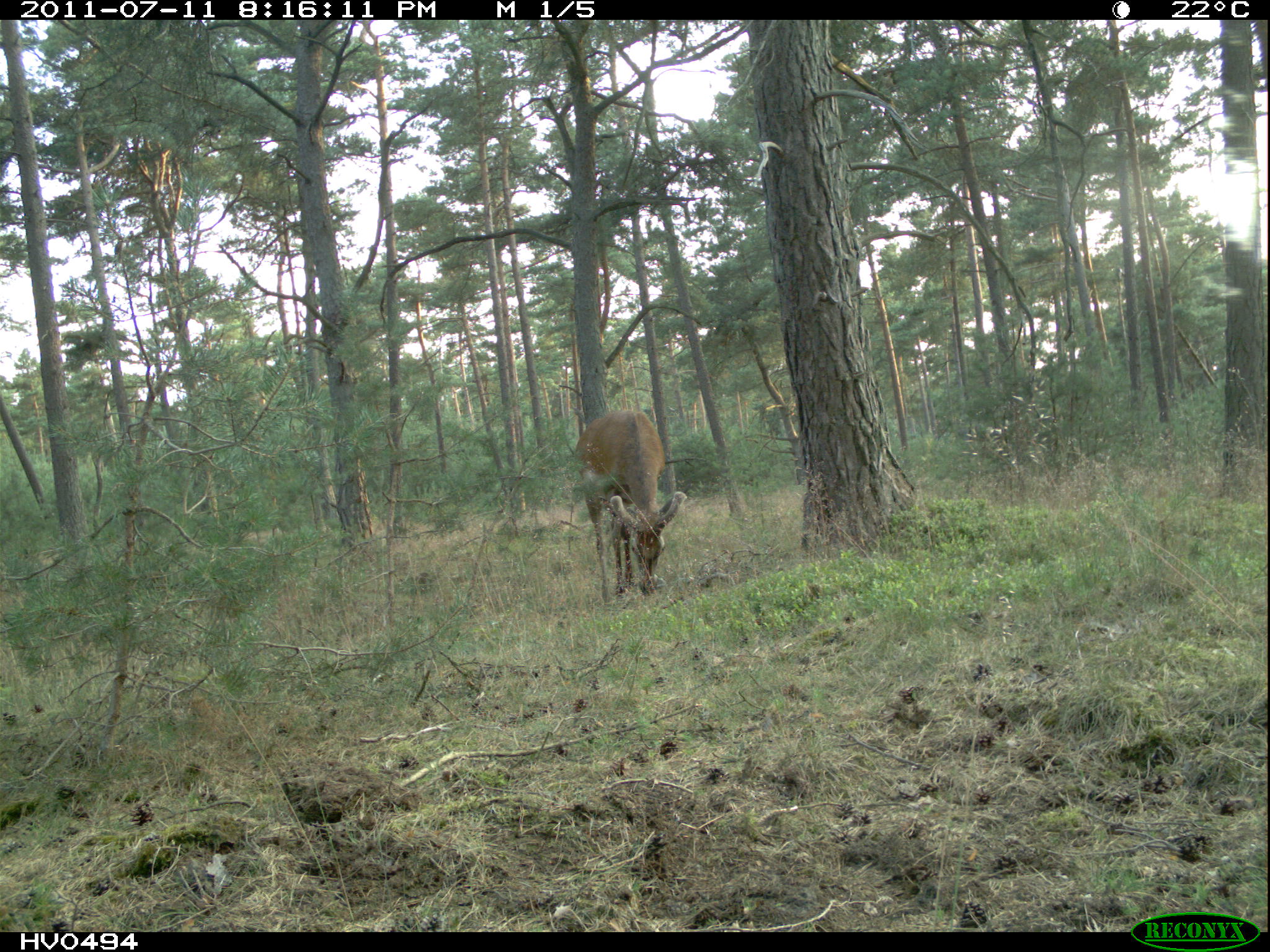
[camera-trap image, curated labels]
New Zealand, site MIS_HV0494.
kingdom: Animalia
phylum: Chordata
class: Mammalia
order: Artiodactyla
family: Cervidae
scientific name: Cervidae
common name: deer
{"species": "deer (Cervidae)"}